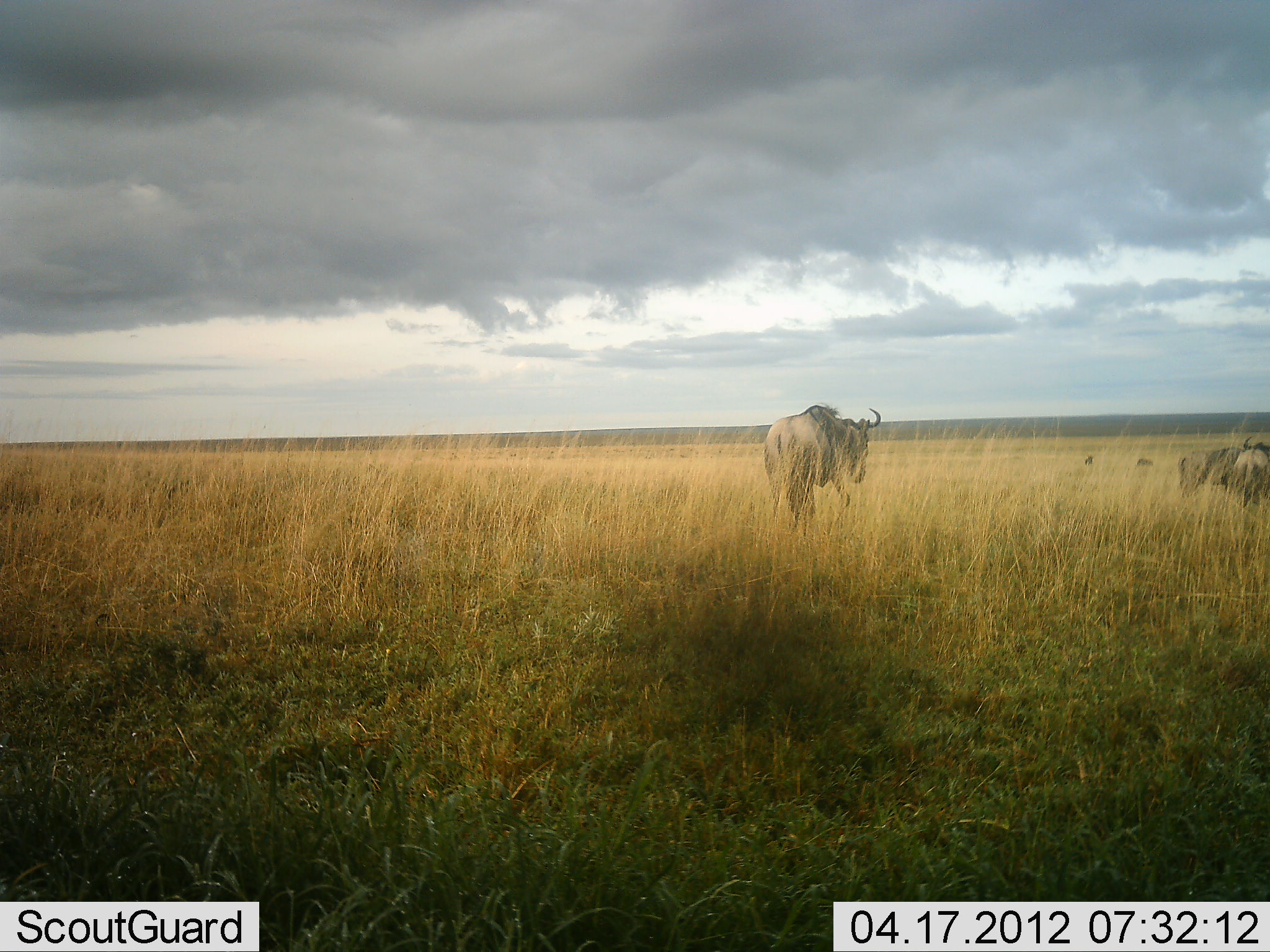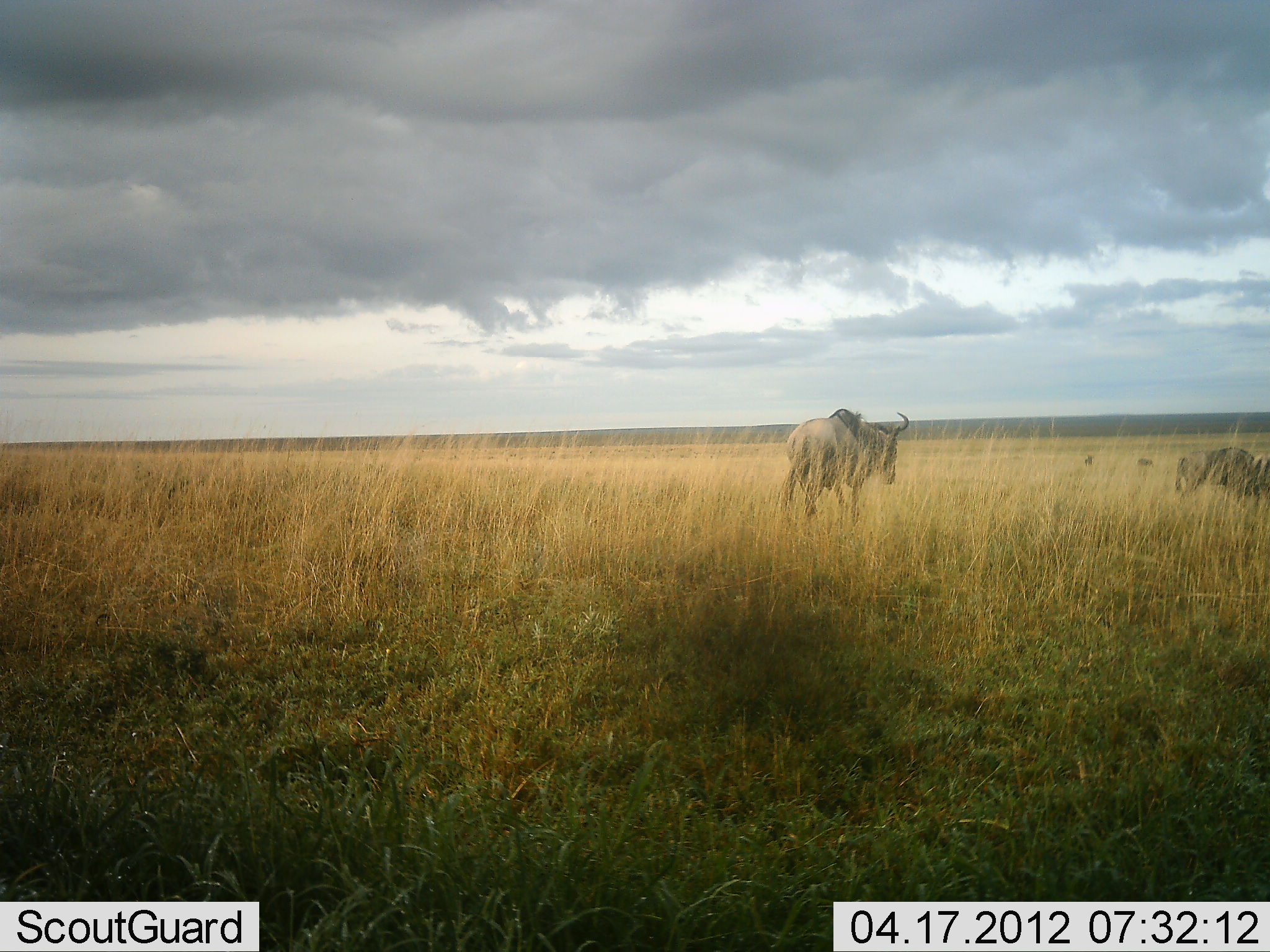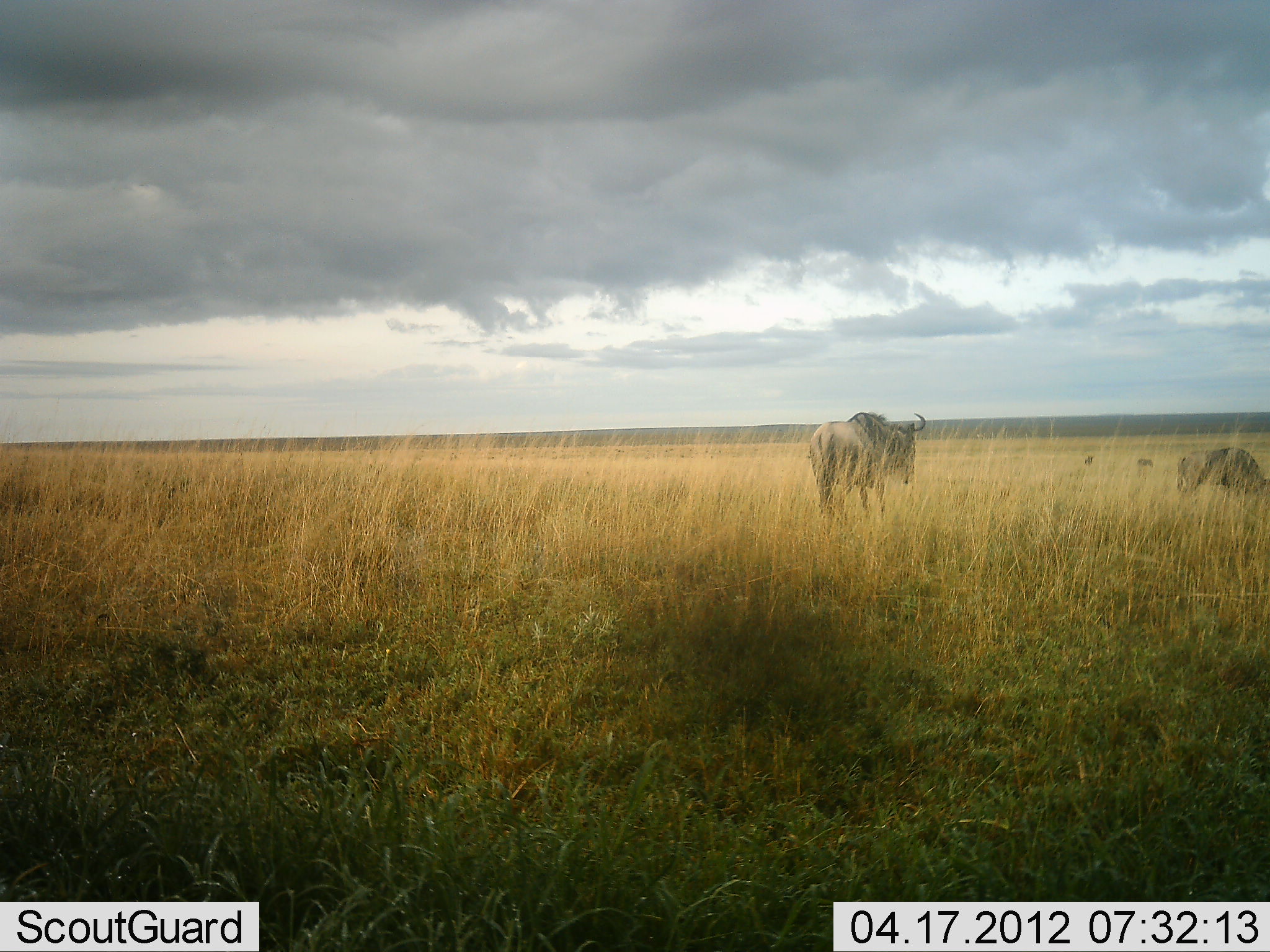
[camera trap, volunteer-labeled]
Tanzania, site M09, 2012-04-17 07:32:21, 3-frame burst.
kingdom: Animalia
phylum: Chordata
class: Mammalia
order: Artiodactyla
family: Bovidae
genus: Connochaetes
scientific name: Connochaetes taurinus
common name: blue wildebeest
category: wildebeest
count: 3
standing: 31%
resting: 0%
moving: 100%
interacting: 0%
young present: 0%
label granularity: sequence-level